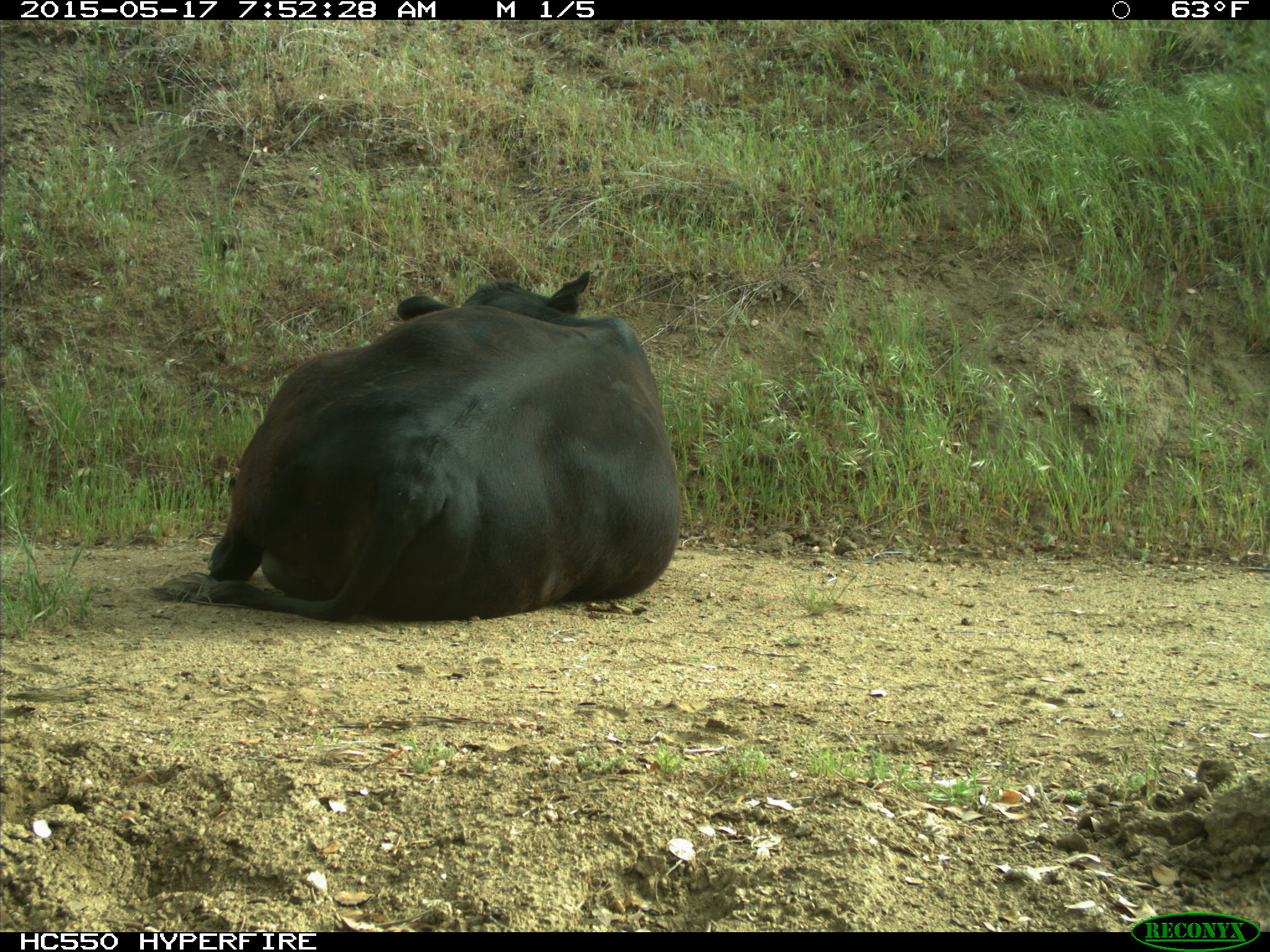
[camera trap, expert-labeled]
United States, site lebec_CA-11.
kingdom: Animalia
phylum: Chordata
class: Mammalia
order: Artiodactyla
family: Bovidae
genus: Bos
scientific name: Bos taurus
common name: domestic cow